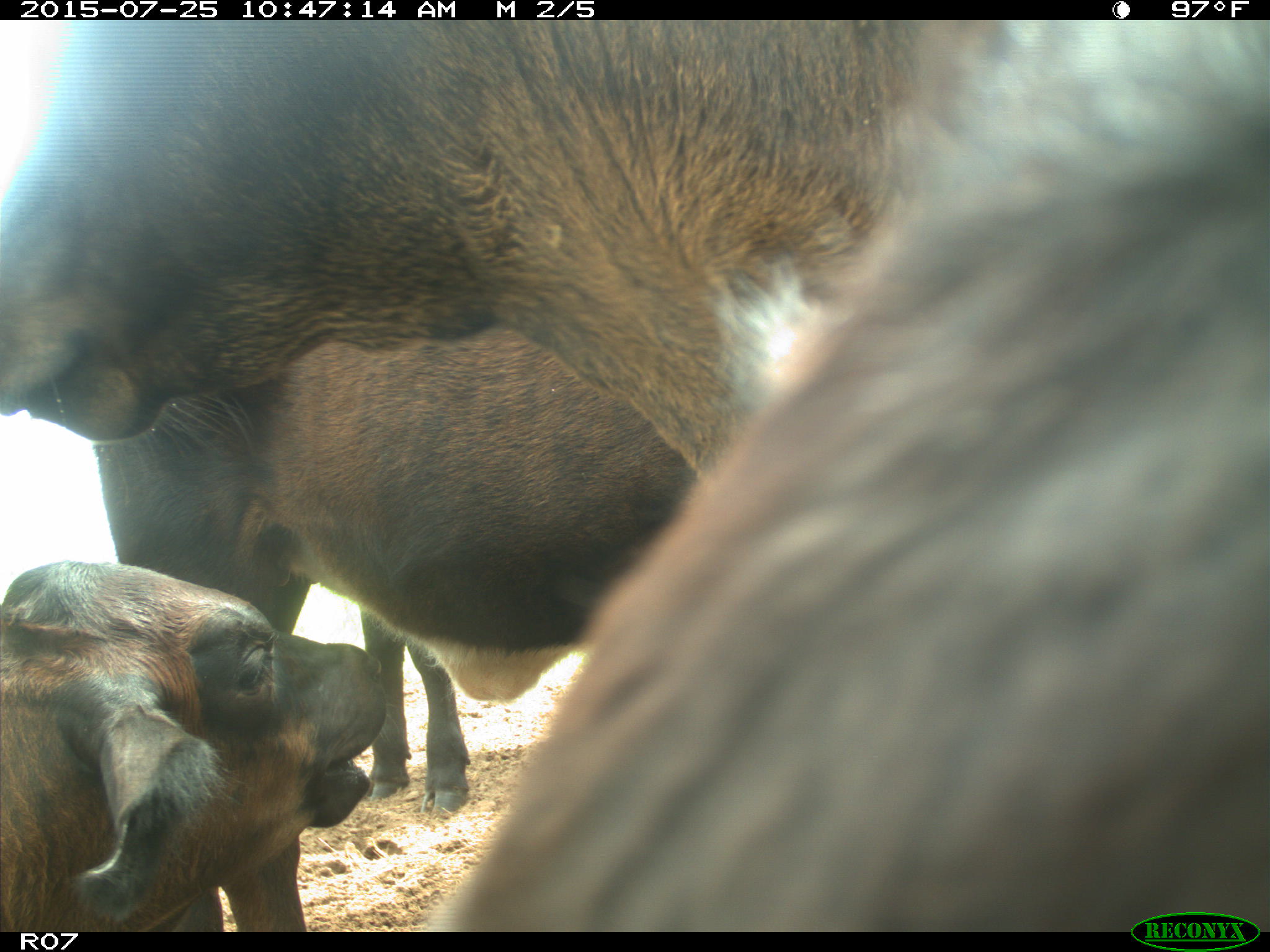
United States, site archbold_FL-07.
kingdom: Animalia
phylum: Chordata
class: Mammalia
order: Artiodactyla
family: Bovidae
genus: Bos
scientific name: Bos taurus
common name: domestic cow